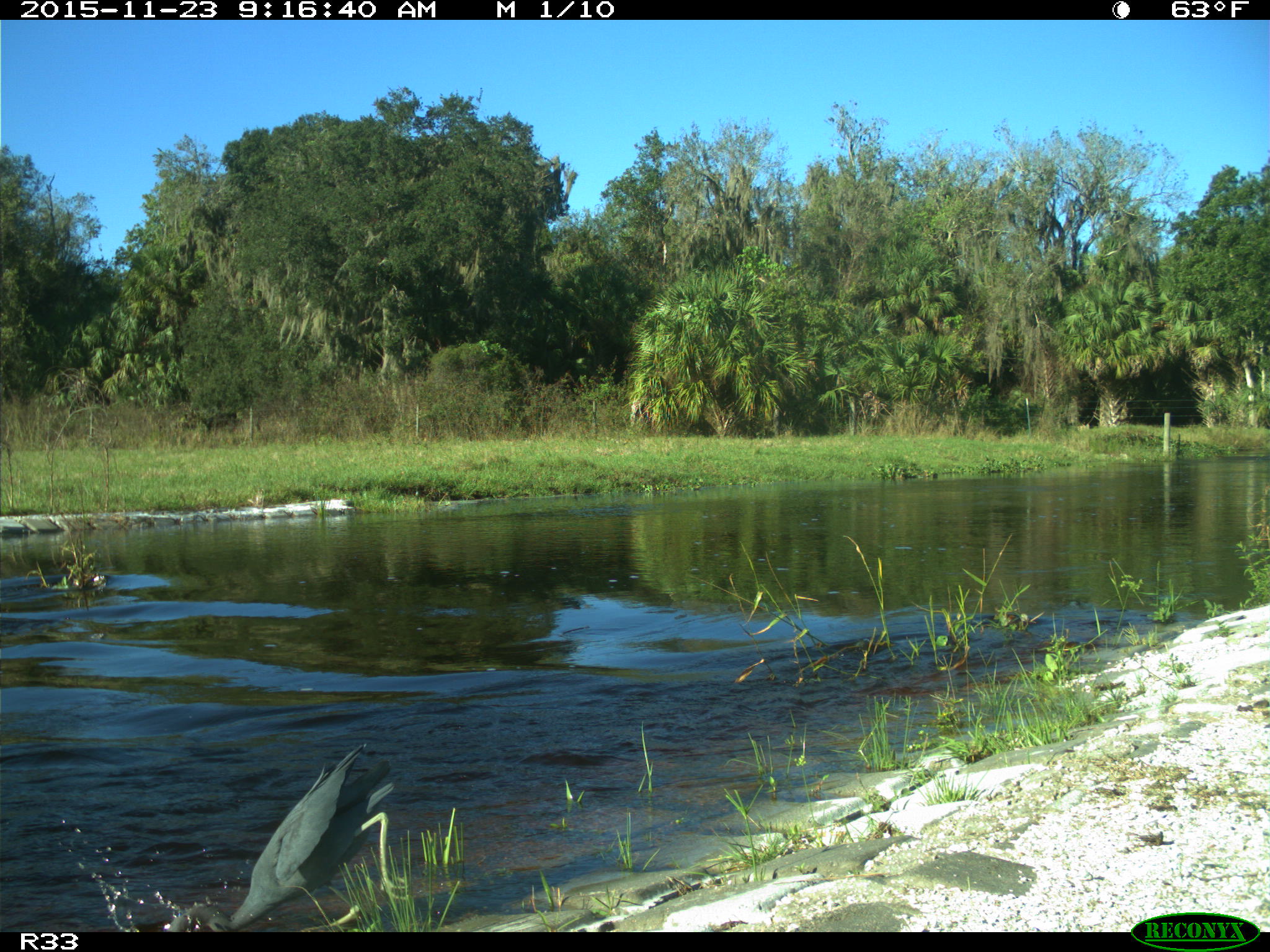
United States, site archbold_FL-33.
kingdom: Animalia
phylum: Chordata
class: Aves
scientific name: Aves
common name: birds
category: unidentified bird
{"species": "unidentified bird (birds) (Aves)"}